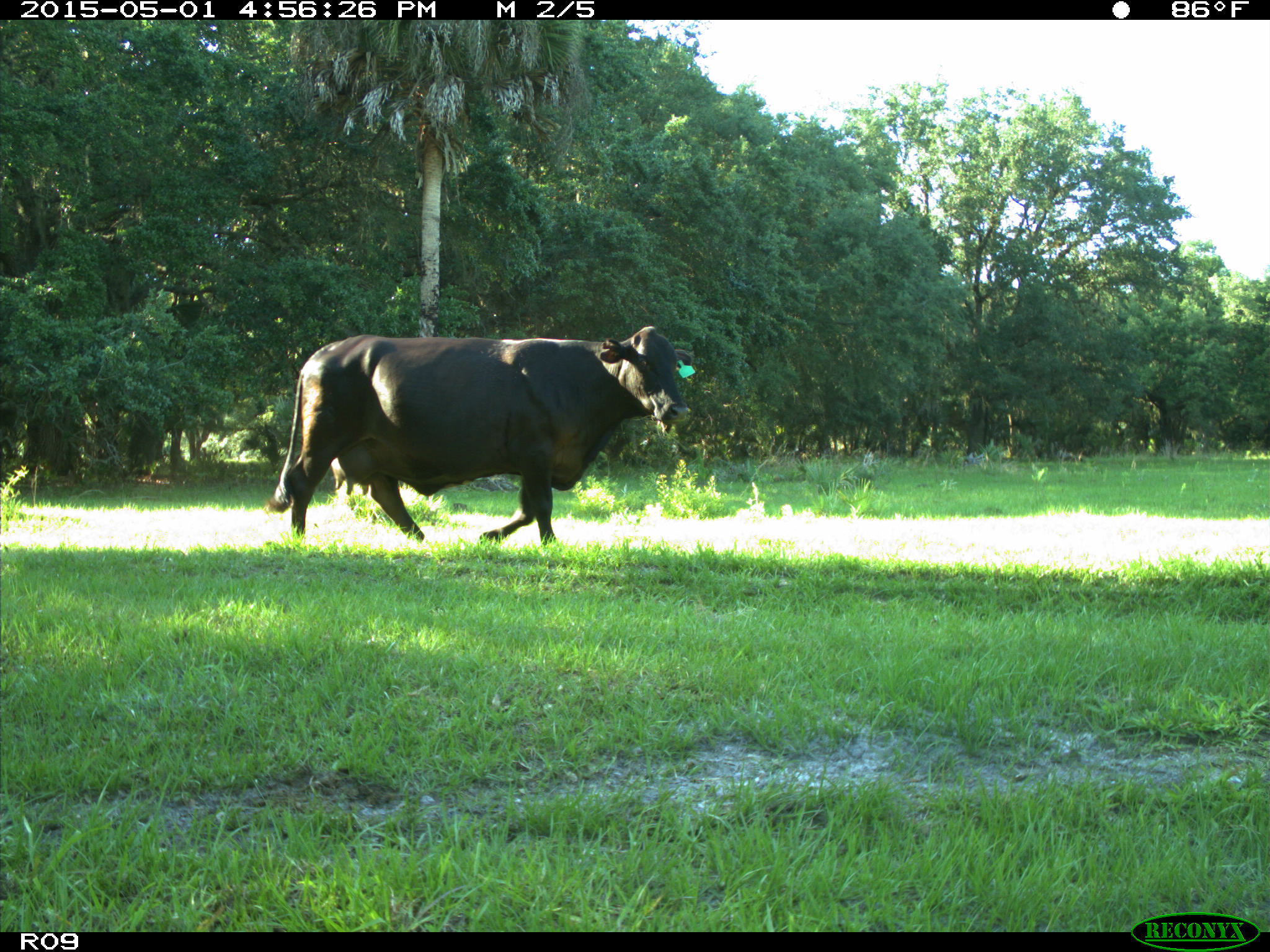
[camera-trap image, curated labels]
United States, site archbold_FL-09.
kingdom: Animalia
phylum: Chordata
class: Mammalia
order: Artiodactyla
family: Bovidae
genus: Bos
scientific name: Bos taurus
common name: domestic cow